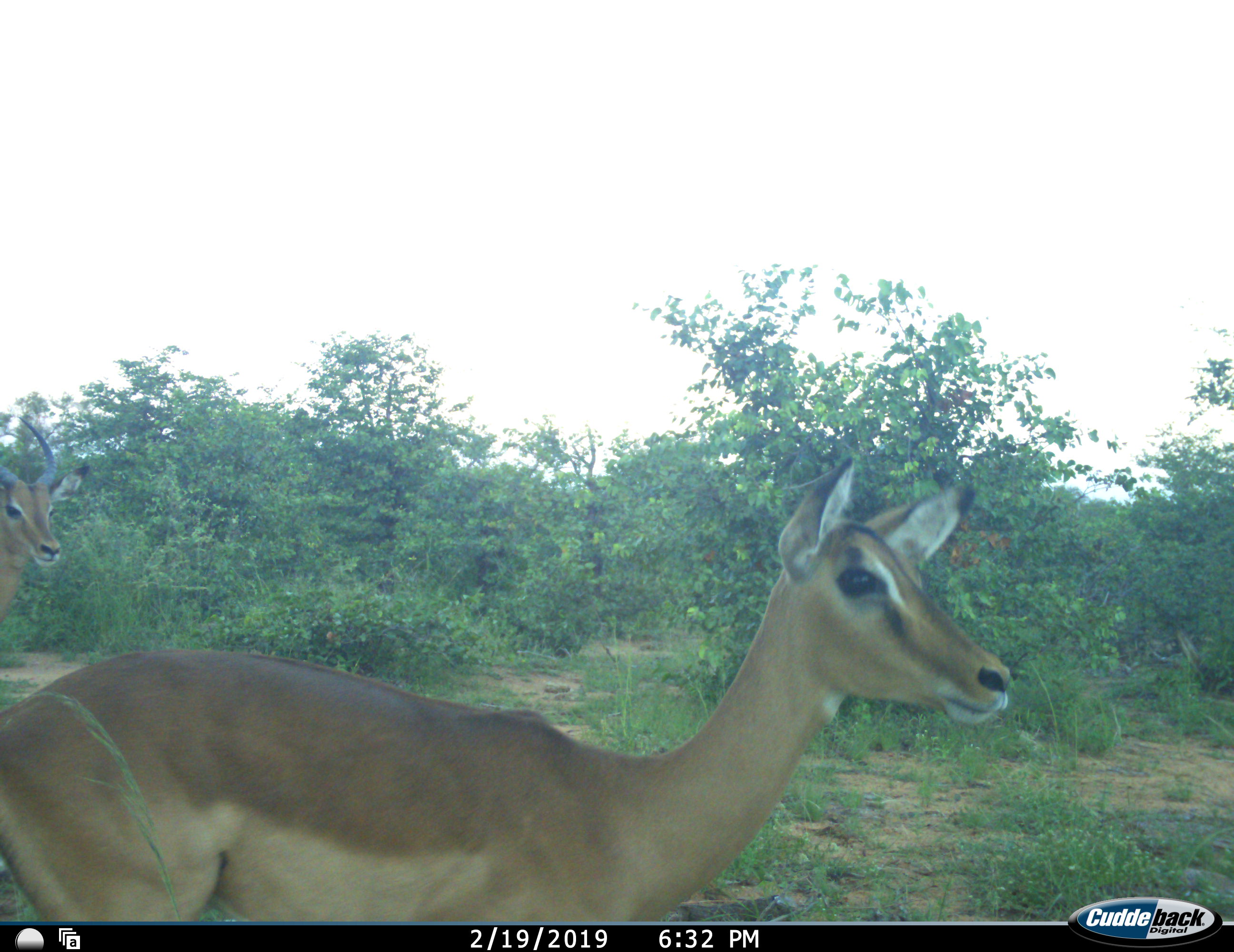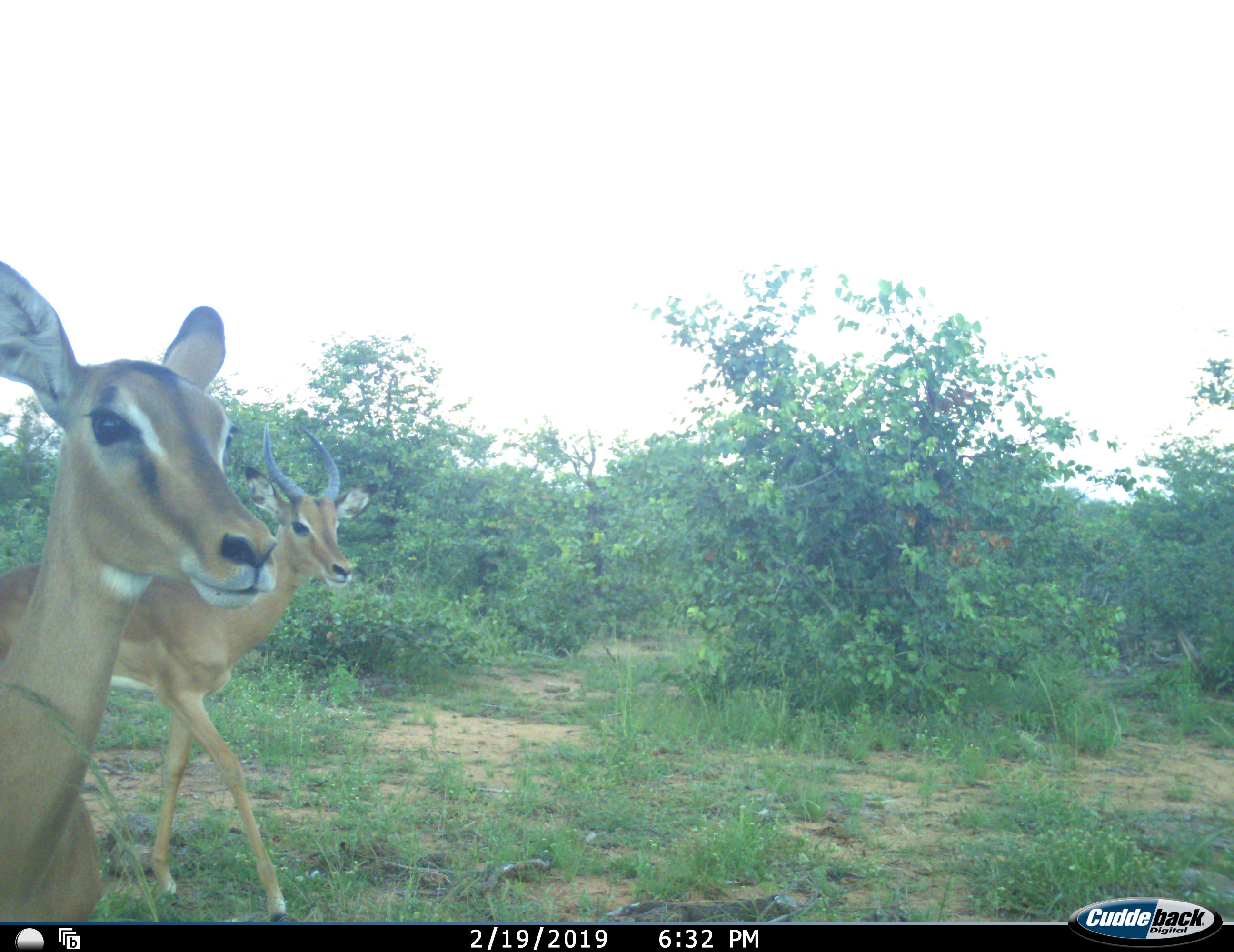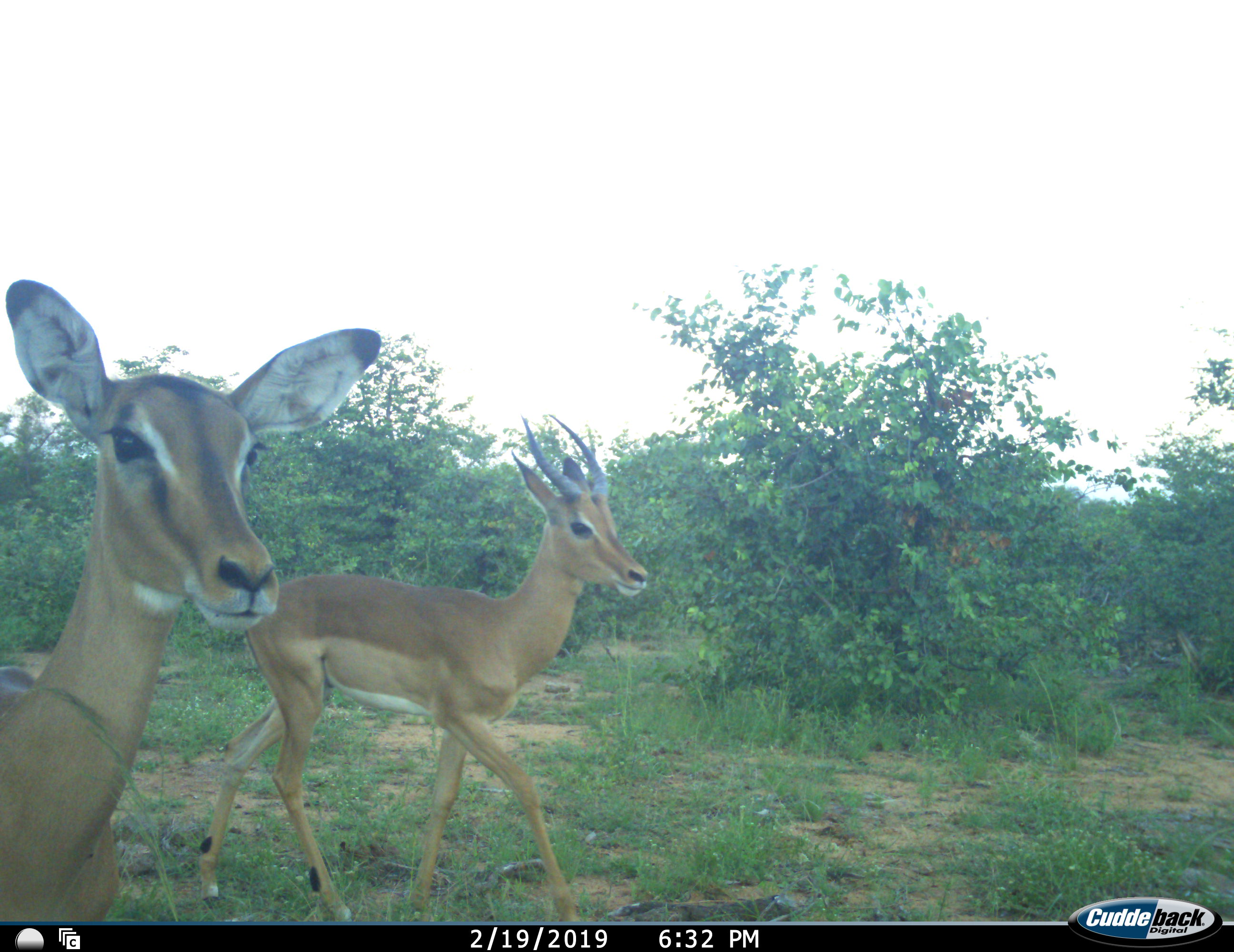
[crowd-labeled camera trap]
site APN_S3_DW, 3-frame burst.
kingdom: Animalia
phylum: Chordata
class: Mammalia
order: Artiodactyla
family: Bovidae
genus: Aepyceros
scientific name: Aepyceros melampus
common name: impala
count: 2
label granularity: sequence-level